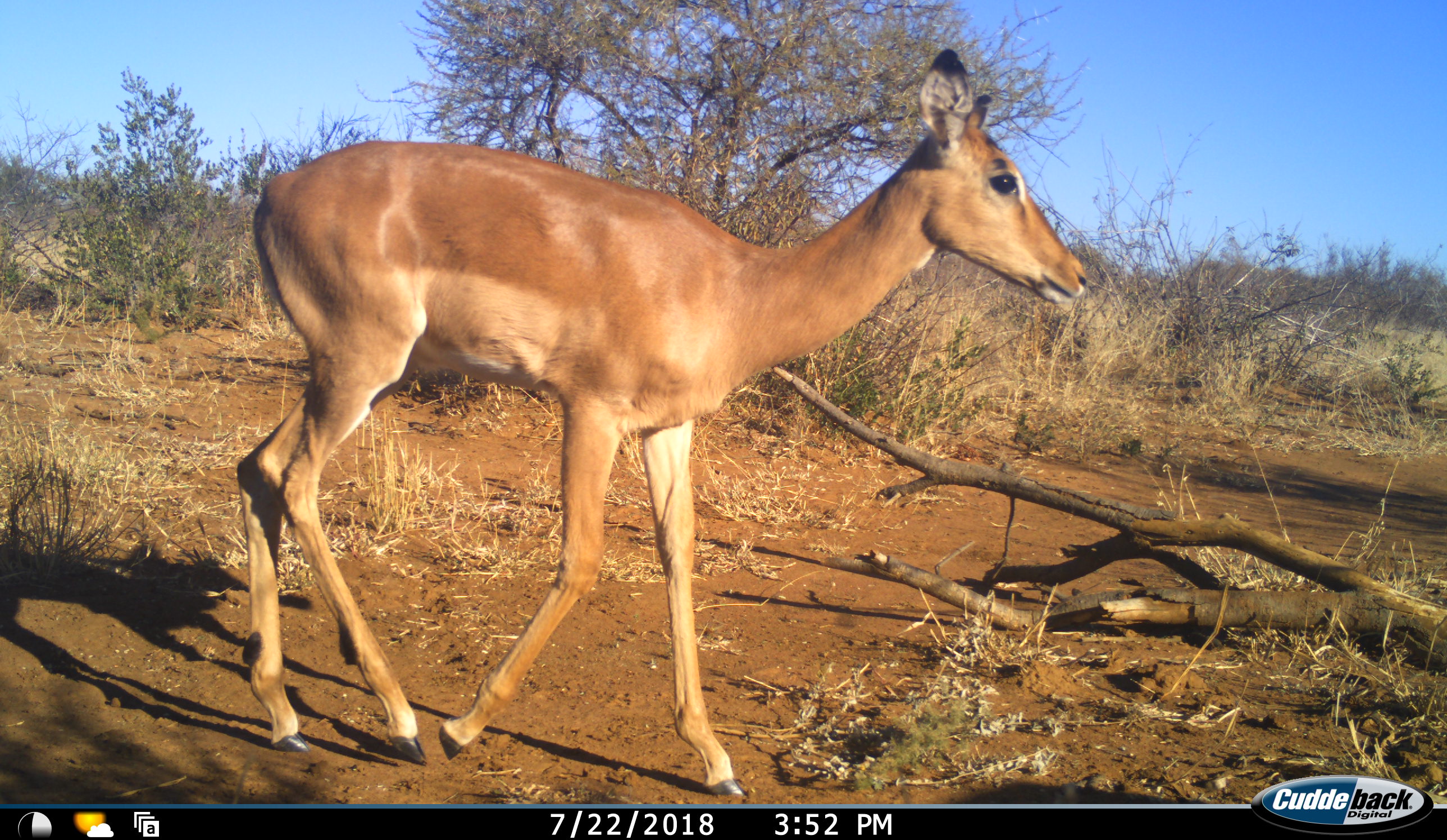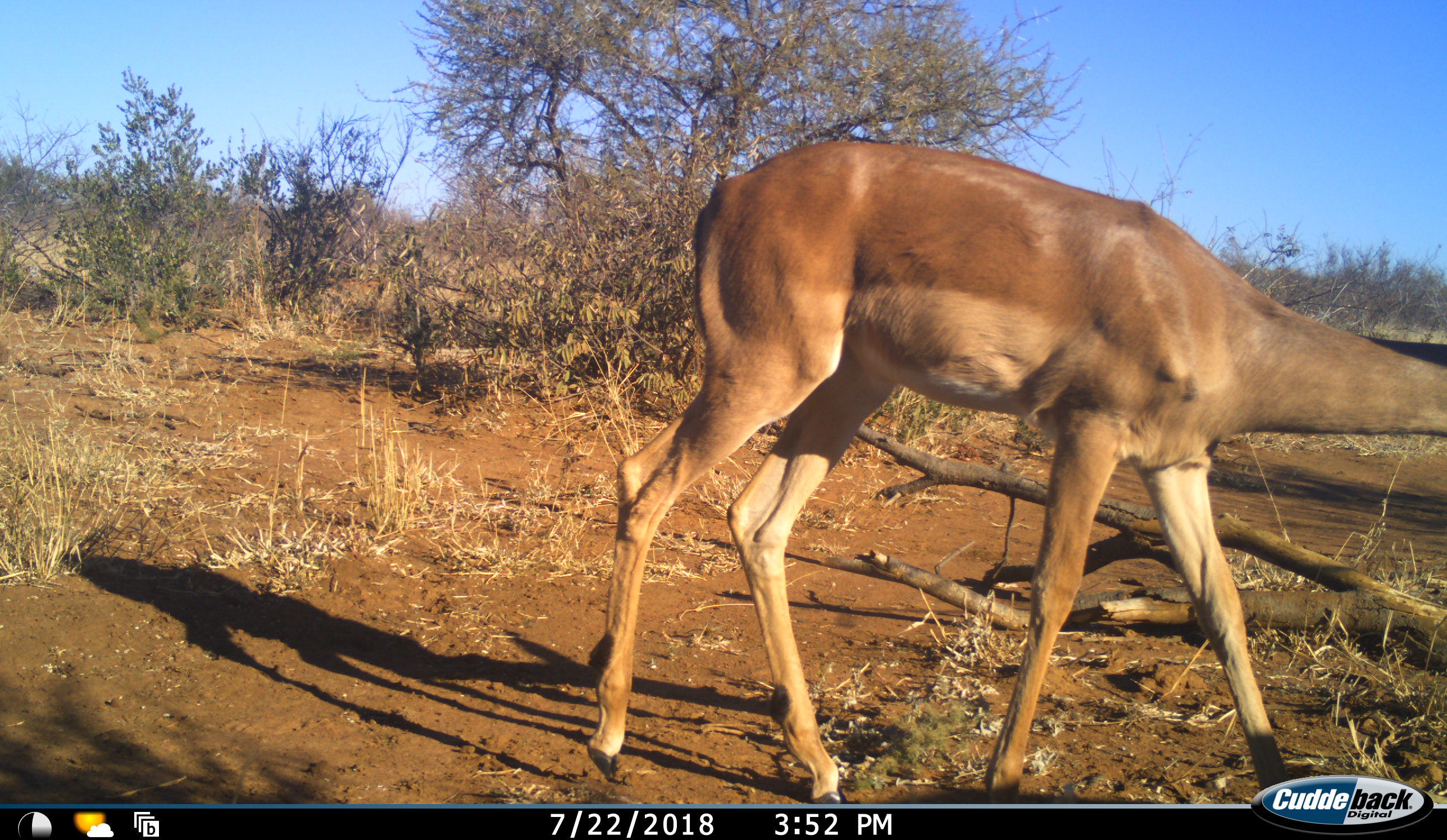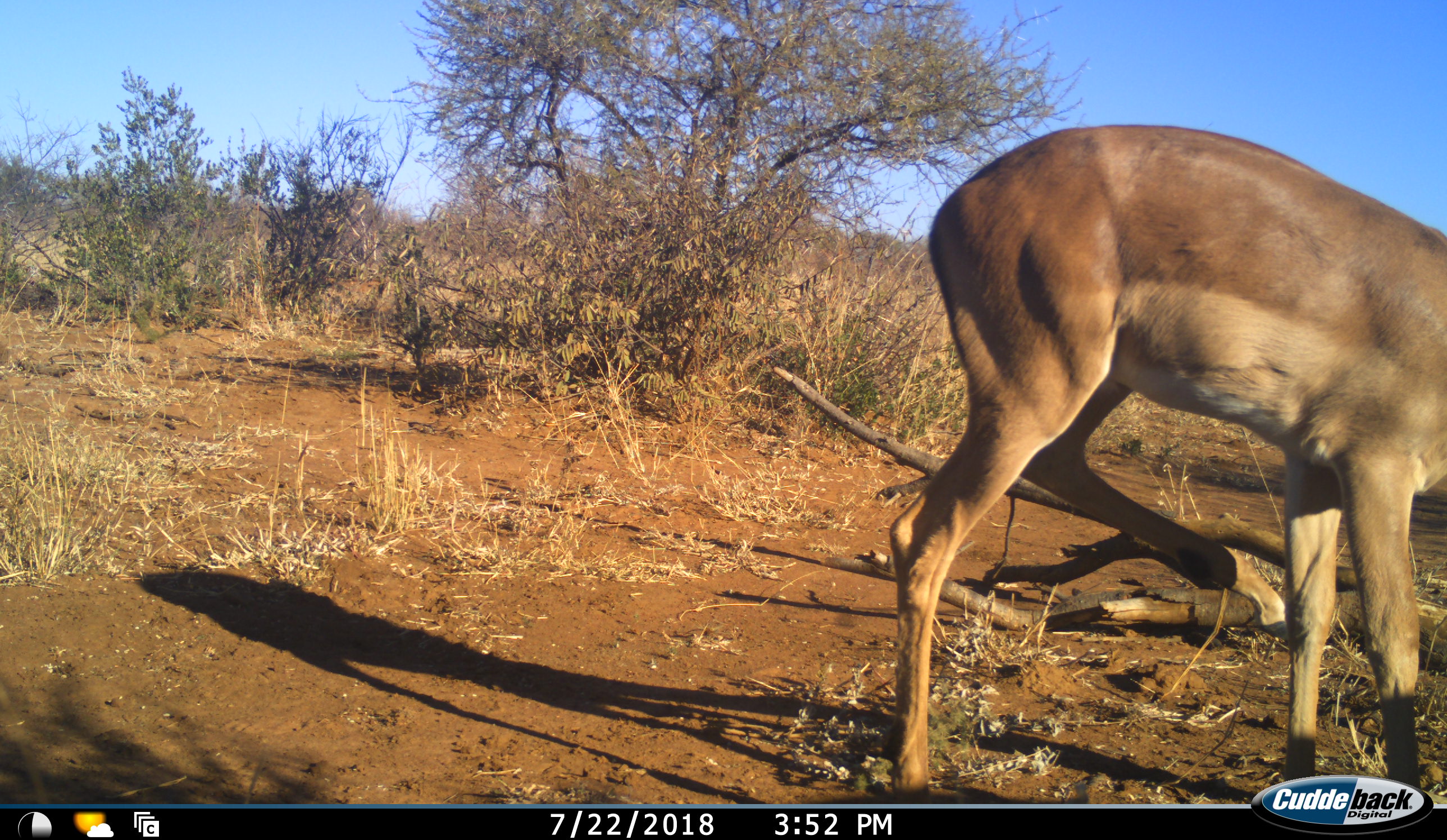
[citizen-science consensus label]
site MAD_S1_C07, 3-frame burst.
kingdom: Animalia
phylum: Chordata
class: Mammalia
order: Artiodactyla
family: Bovidae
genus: Aepyceros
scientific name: Aepyceros melampus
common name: impala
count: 1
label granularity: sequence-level